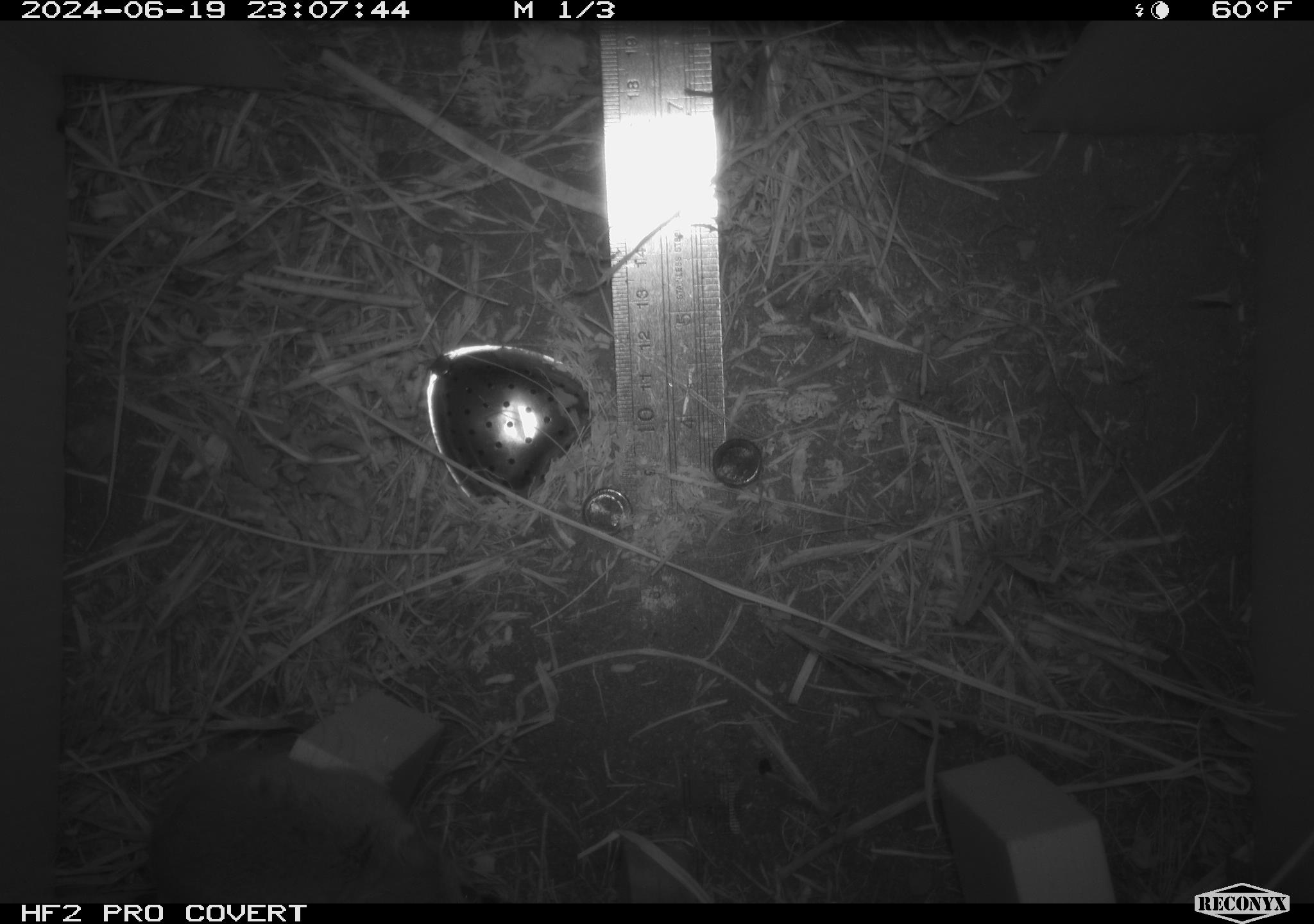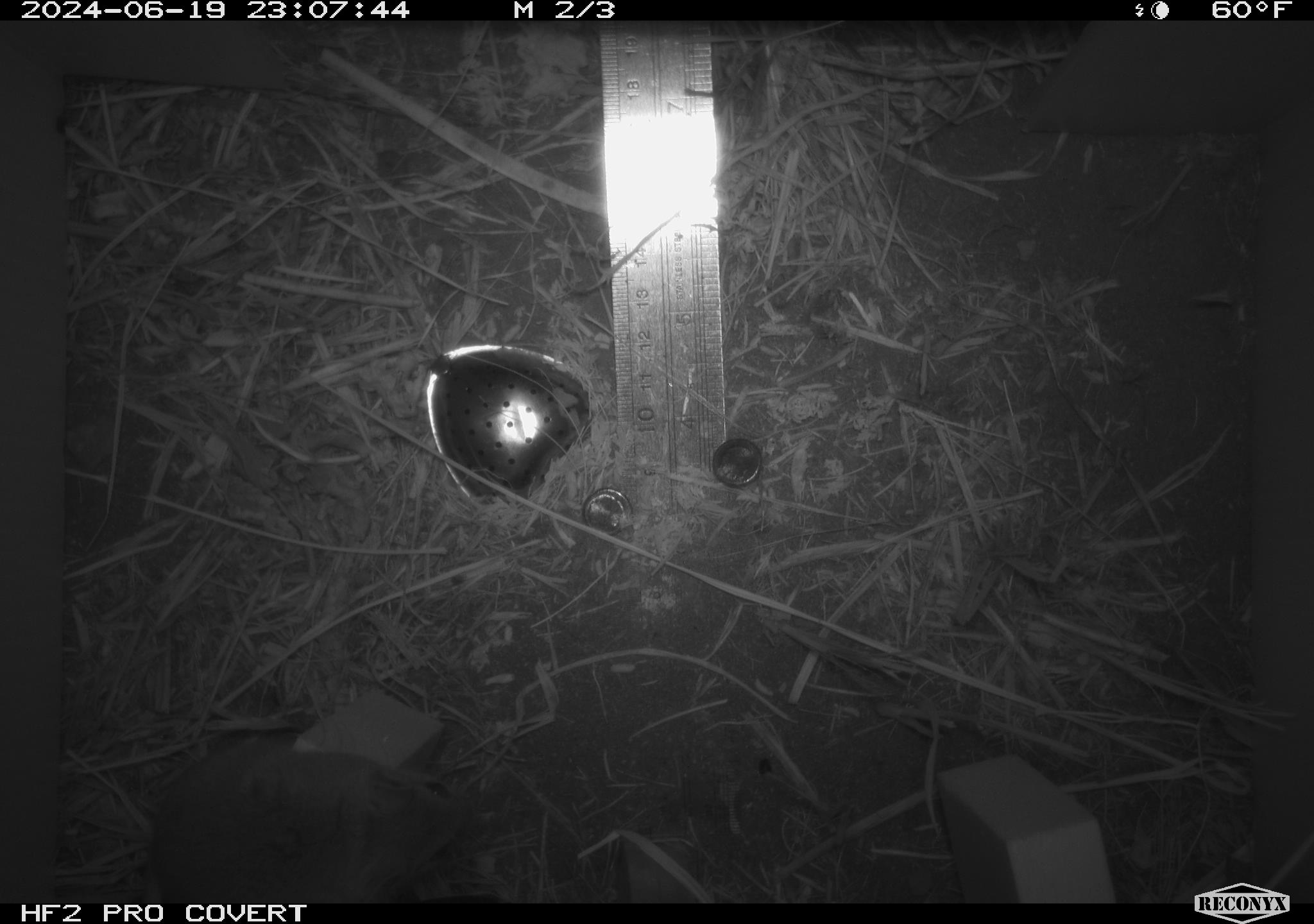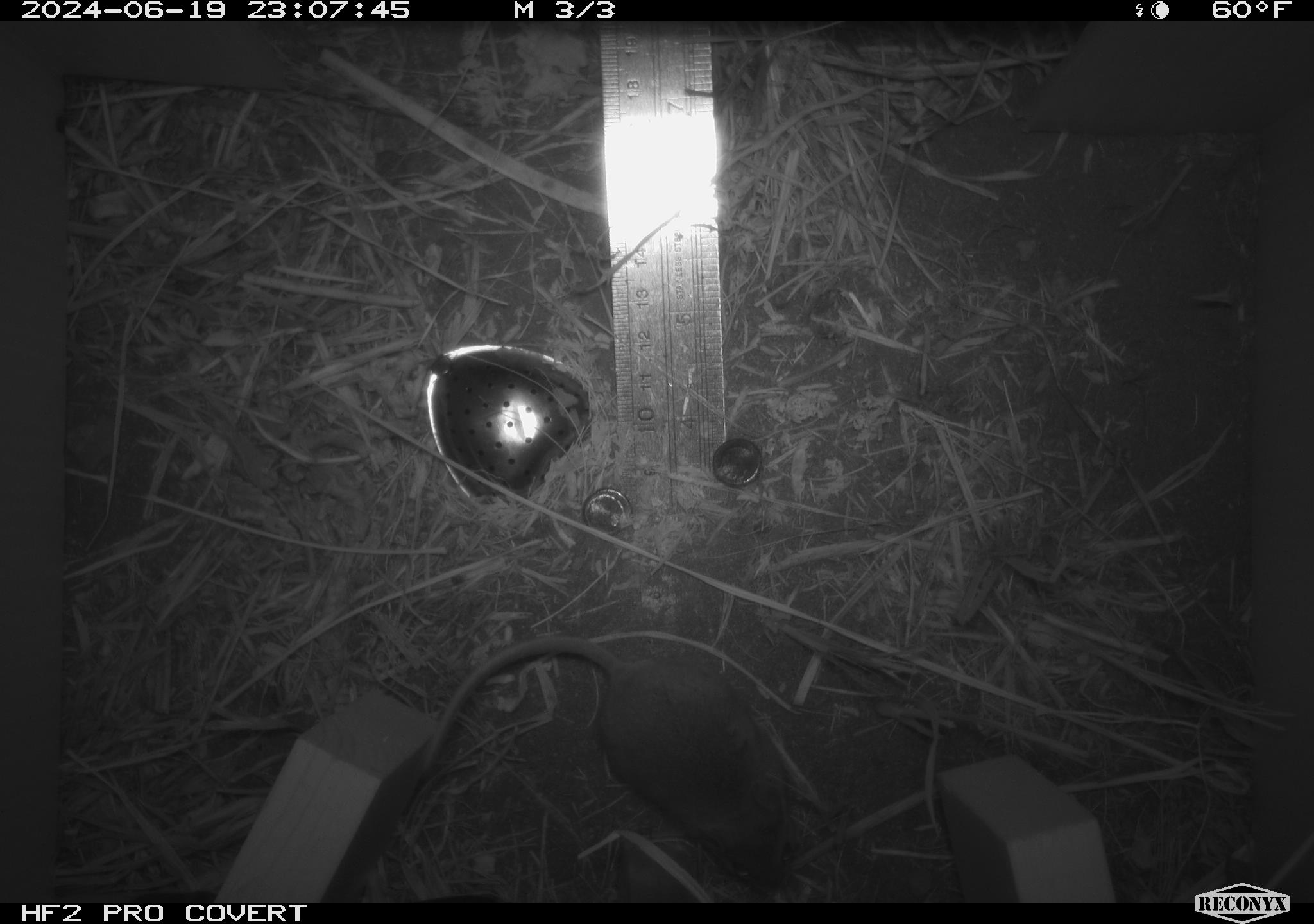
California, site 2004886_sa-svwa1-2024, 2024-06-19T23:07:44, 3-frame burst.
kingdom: Animalia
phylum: Chordata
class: Mammalia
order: Rodentia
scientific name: Rodentia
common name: mouse species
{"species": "mouse species (Rodentia)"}